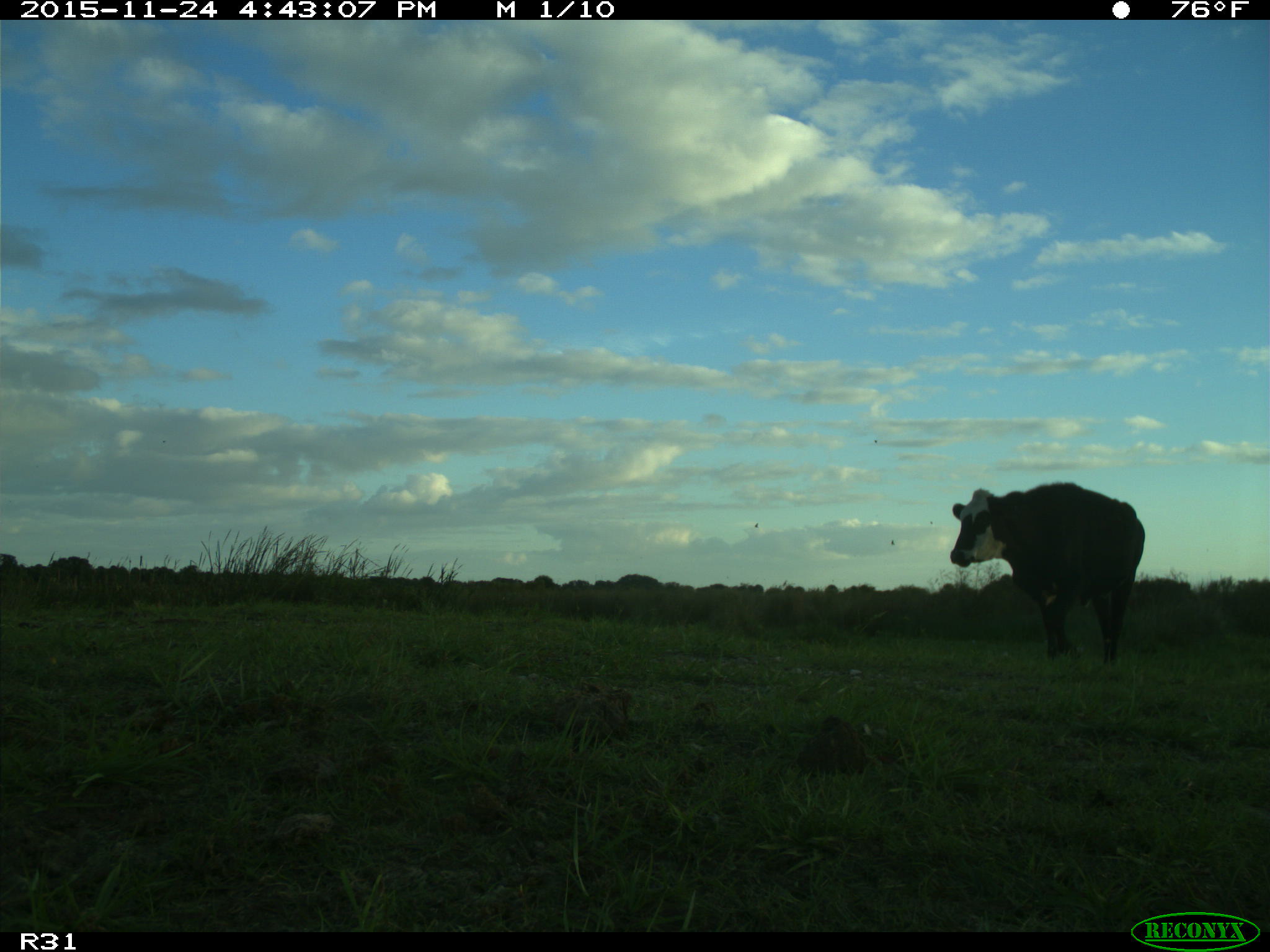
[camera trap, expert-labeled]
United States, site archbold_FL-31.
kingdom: Animalia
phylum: Chordata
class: Mammalia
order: Artiodactyla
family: Bovidae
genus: Bos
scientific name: Bos taurus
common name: domestic cow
Bos taurus (domestic cow).